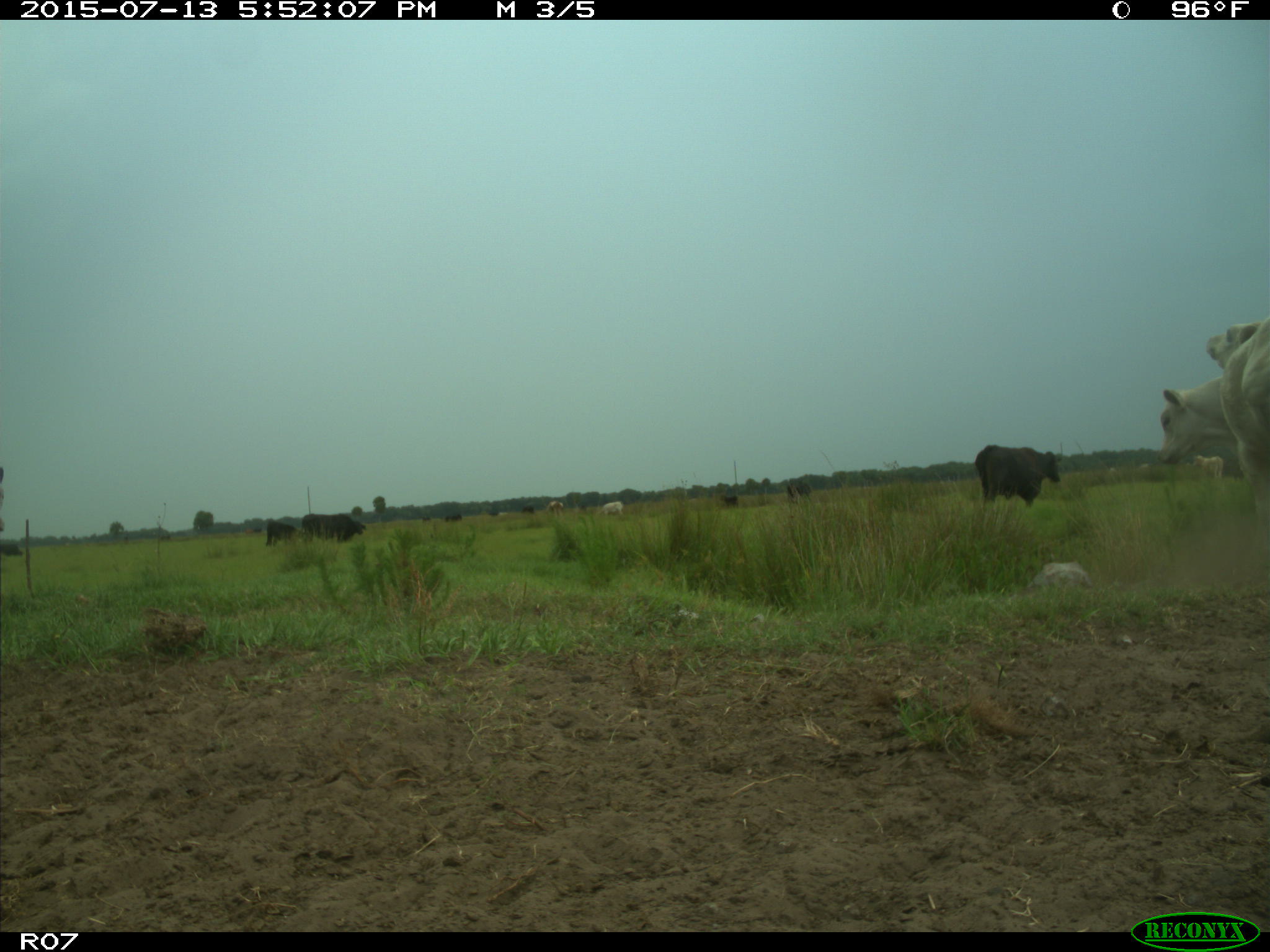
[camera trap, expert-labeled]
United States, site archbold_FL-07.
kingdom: Animalia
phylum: Chordata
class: Mammalia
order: Artiodactyla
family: Bovidae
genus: Bos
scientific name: Bos taurus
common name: domestic cow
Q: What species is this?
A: Bos taurus (domestic cow).